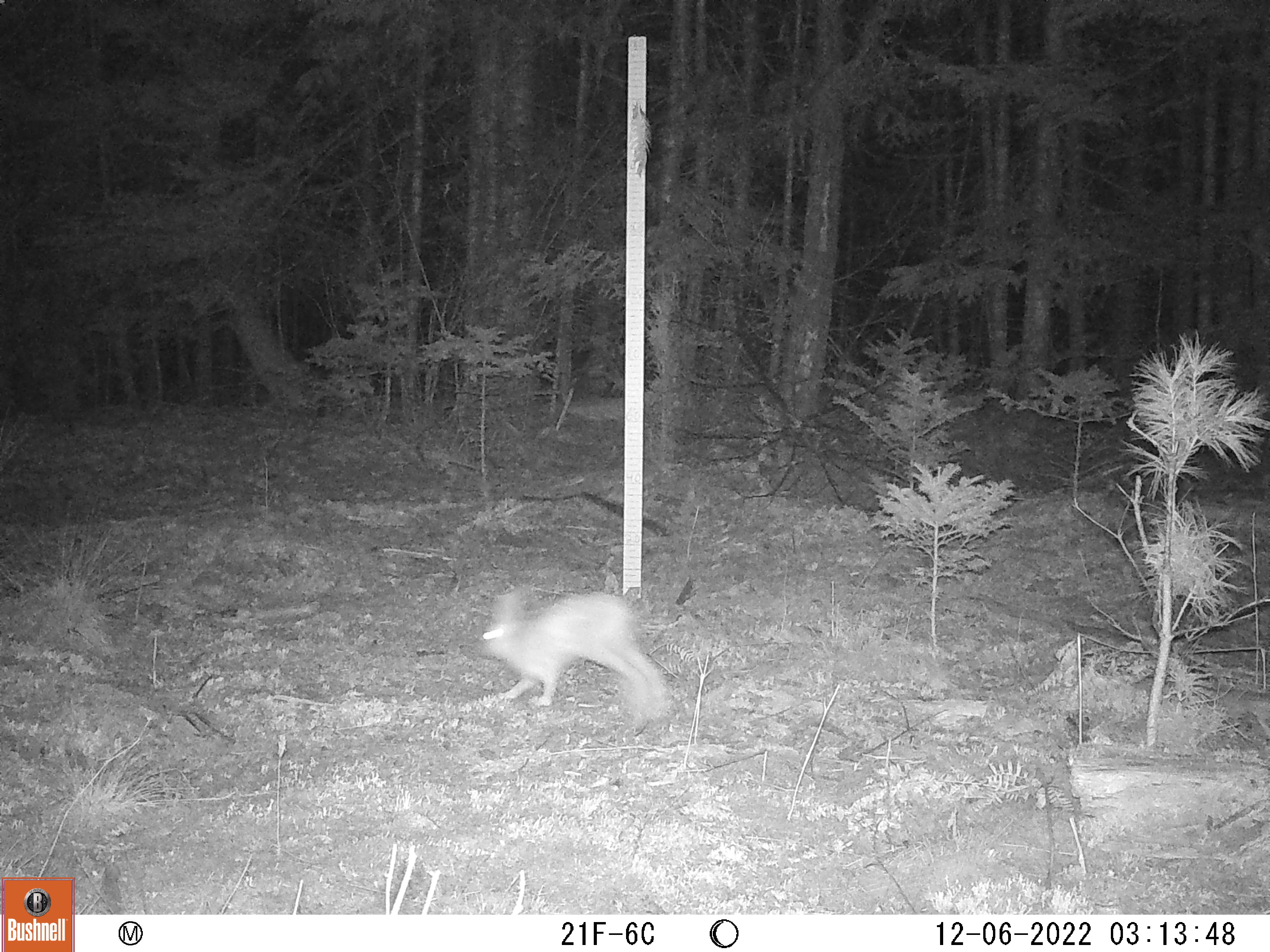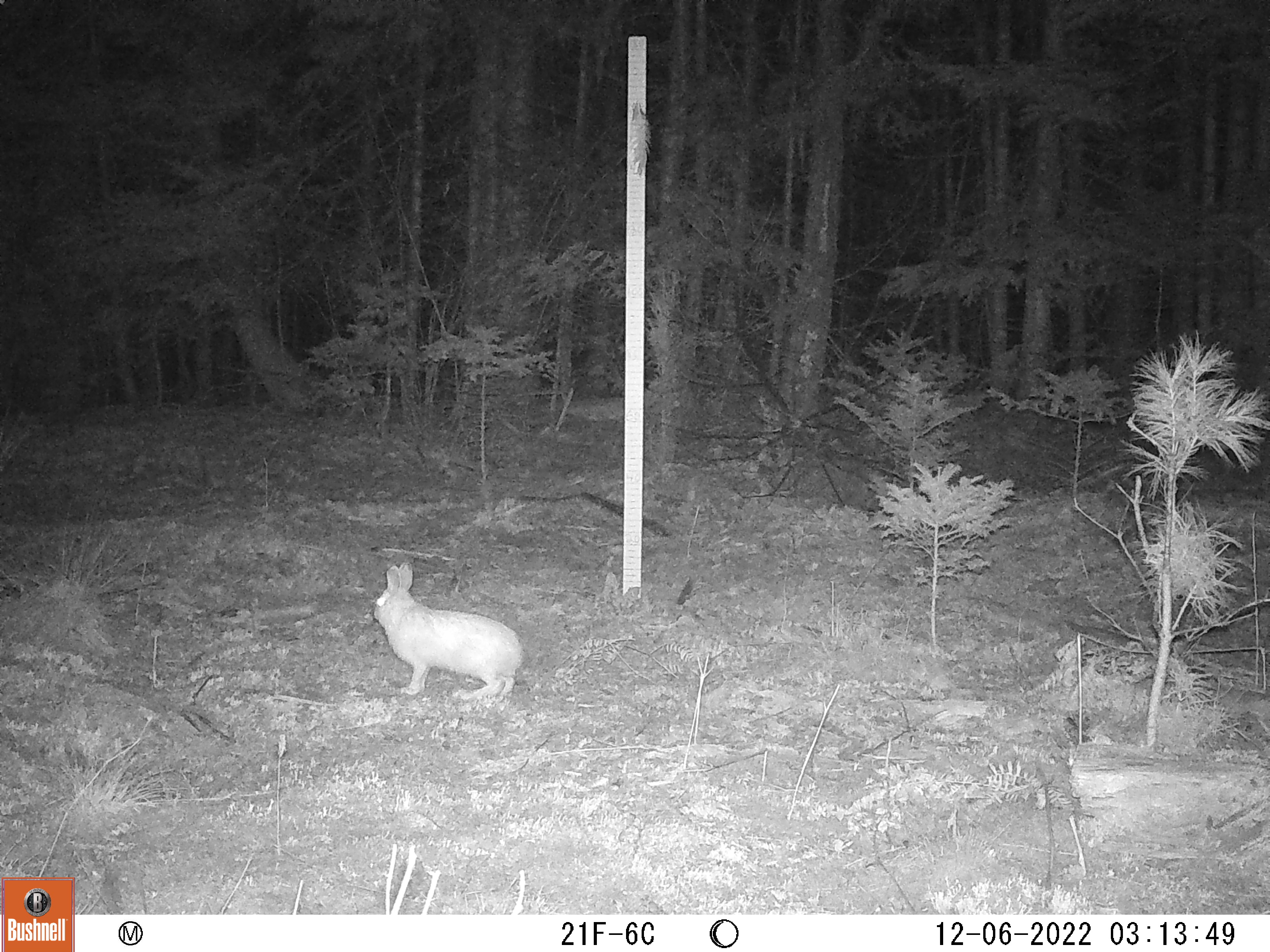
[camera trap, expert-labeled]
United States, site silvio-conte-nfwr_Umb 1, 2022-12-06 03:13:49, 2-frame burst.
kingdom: Animalia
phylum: Chordata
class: Mammalia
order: Lagomorpha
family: Leporidae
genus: Lepus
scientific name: Lepus americanus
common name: snowshoe hare